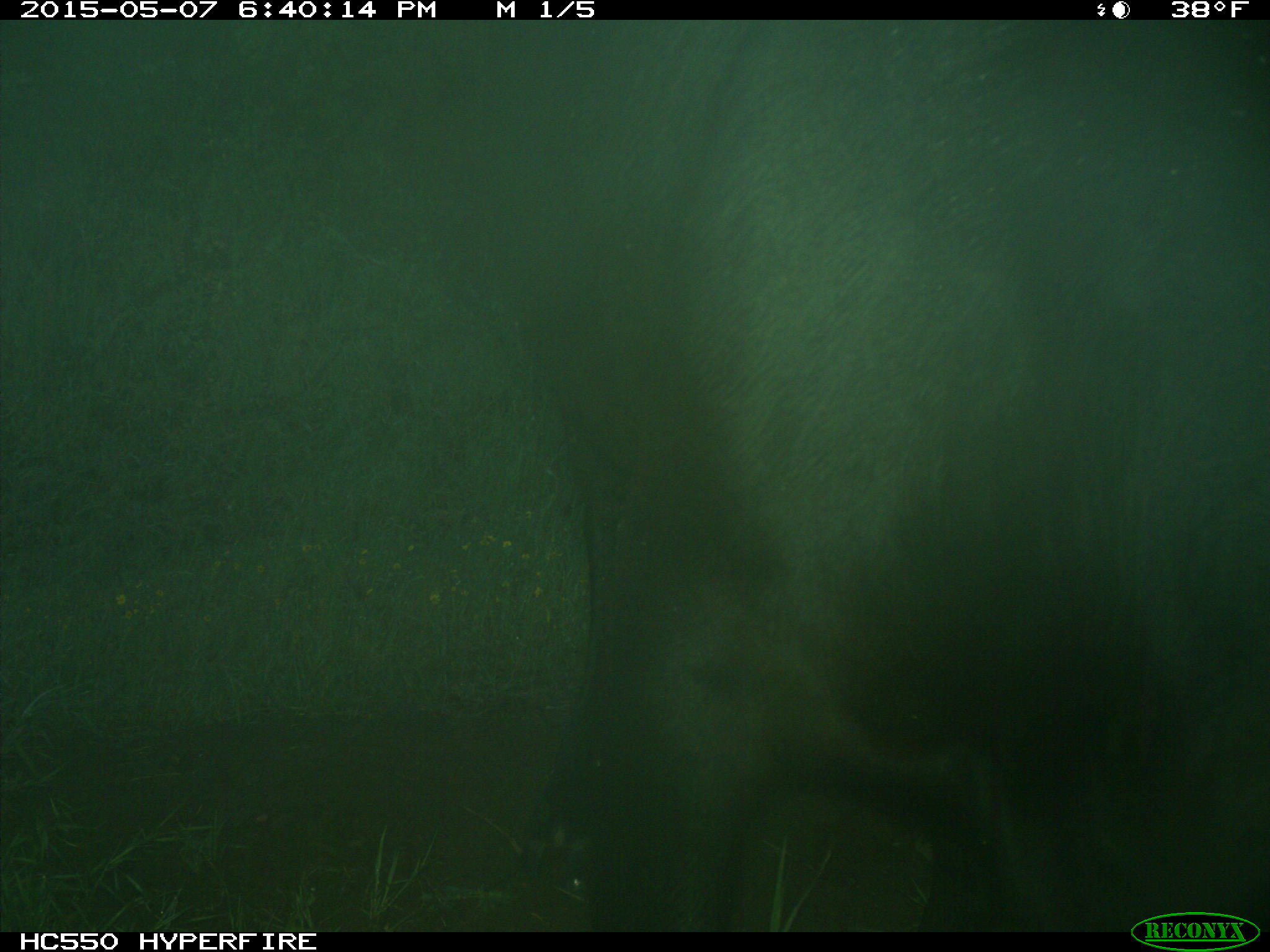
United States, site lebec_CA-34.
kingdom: Animalia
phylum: Chordata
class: Mammalia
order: Artiodactyla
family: Bovidae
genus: Bos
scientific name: Bos taurus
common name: domestic cow